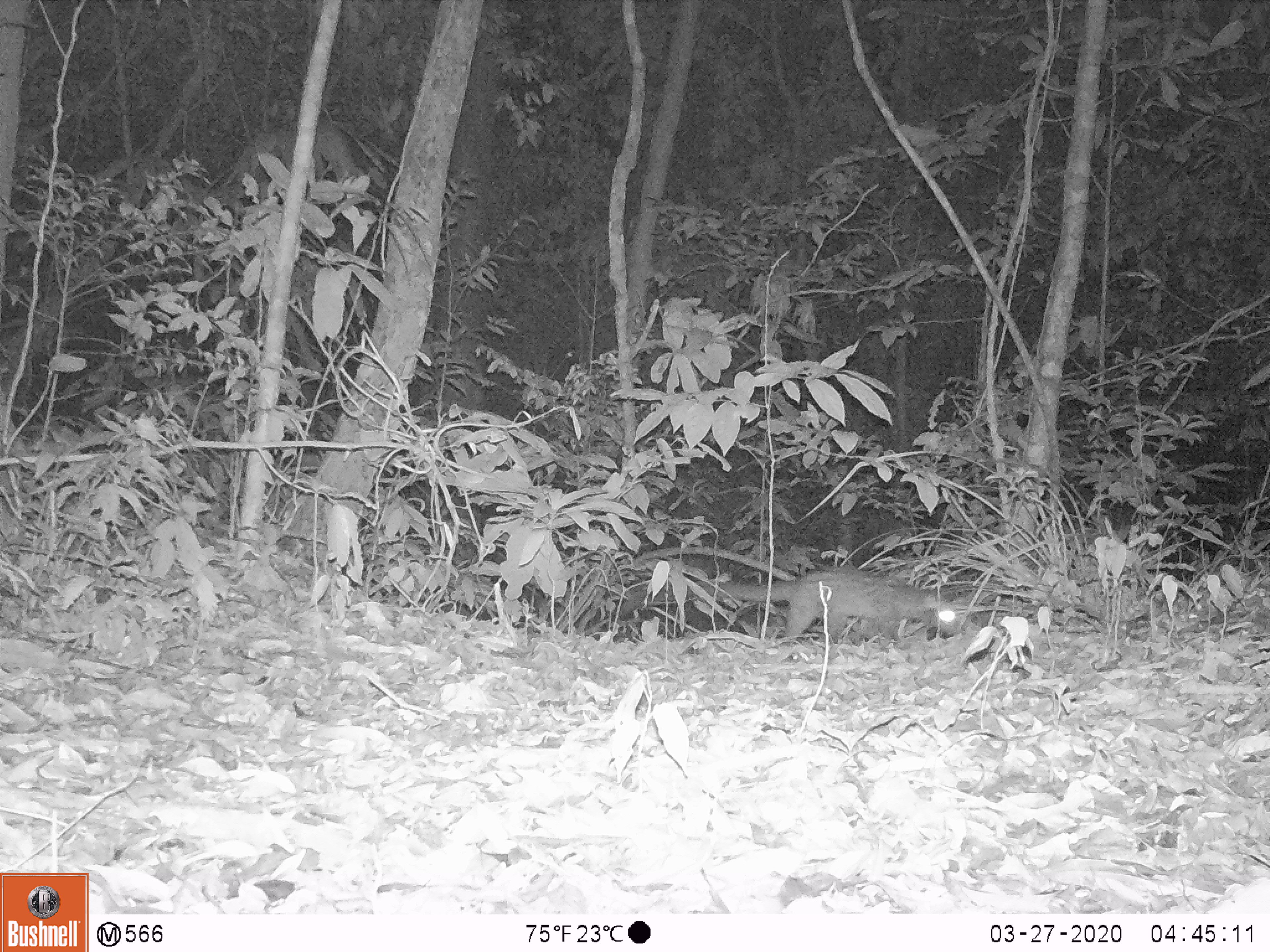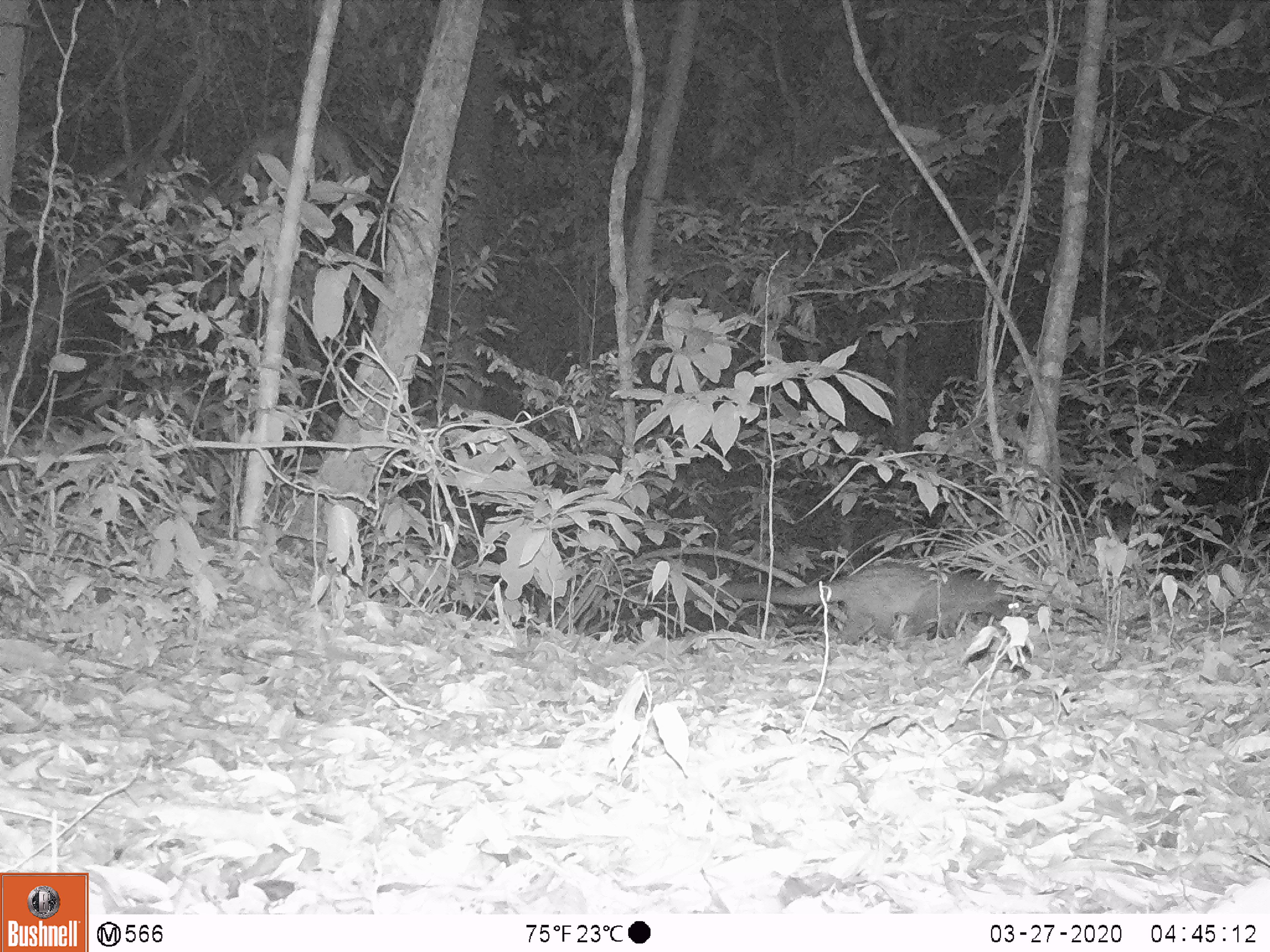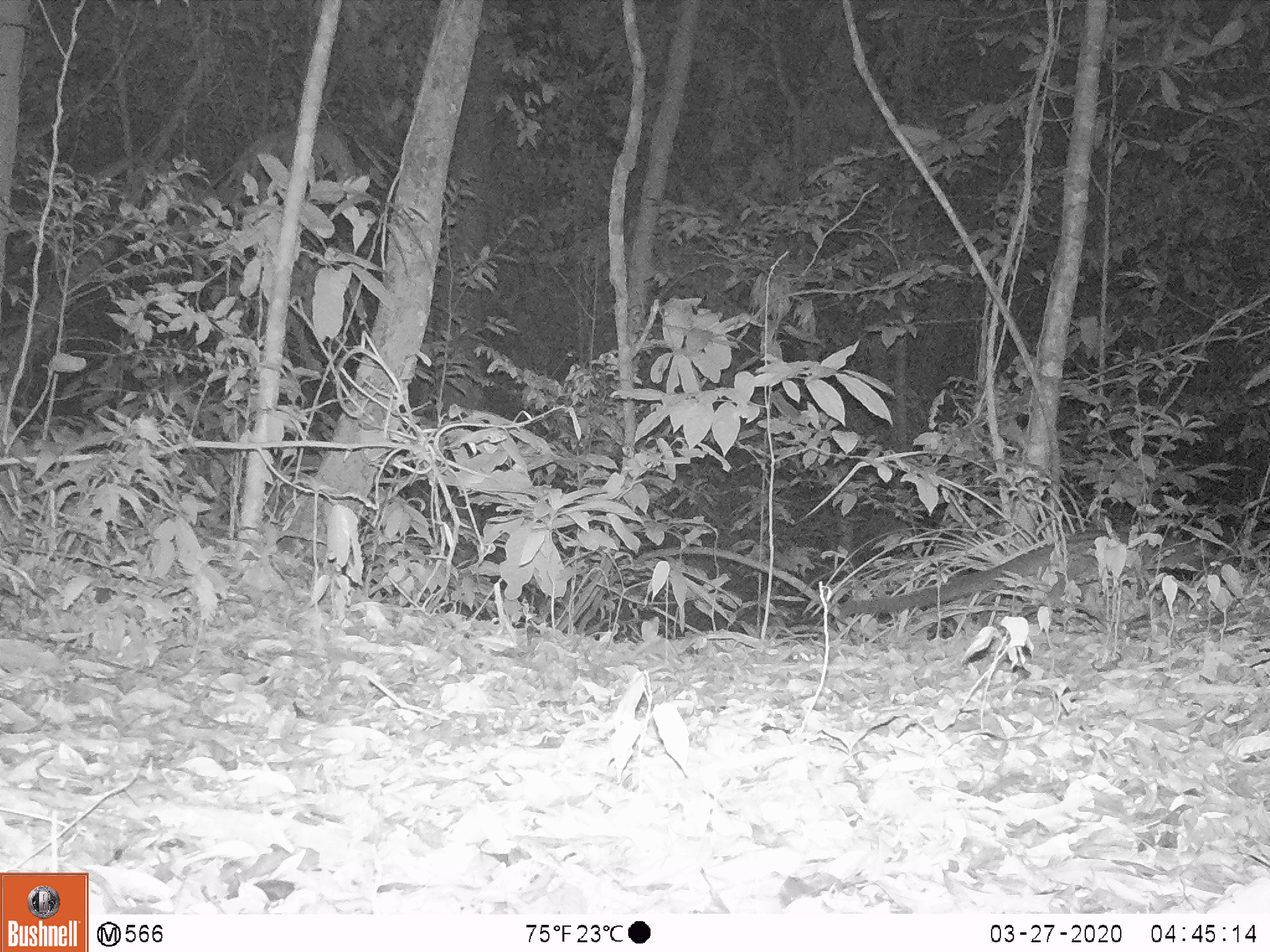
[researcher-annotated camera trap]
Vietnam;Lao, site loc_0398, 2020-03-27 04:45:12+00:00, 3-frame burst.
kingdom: Animalia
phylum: Chordata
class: Mammalia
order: Carnivora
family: Viverridae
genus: Paradoxurus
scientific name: Paradoxurus hermaphroditus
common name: common palm civet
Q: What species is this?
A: Common palm civet (Paradoxurus hermaphroditus).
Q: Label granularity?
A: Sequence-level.